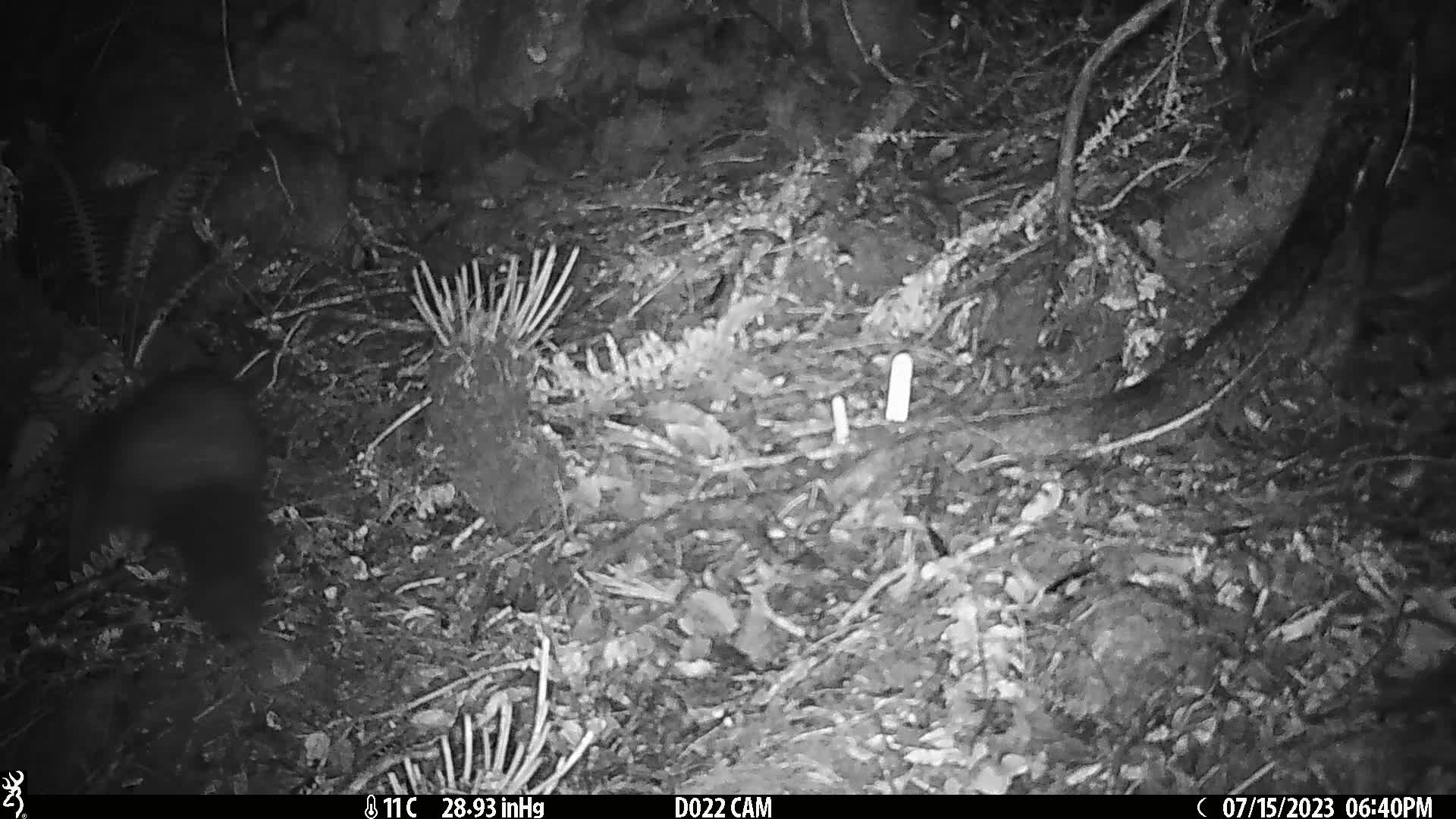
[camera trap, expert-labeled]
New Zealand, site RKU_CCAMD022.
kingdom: Animalia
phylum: Chordata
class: Mammalia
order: Diprotodontia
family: Phalangeridae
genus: Trichosurus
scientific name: Trichosurus vulpecula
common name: common brushtail possum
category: possum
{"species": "possum (common brushtail possum) (Trichosurus vulpecula)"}